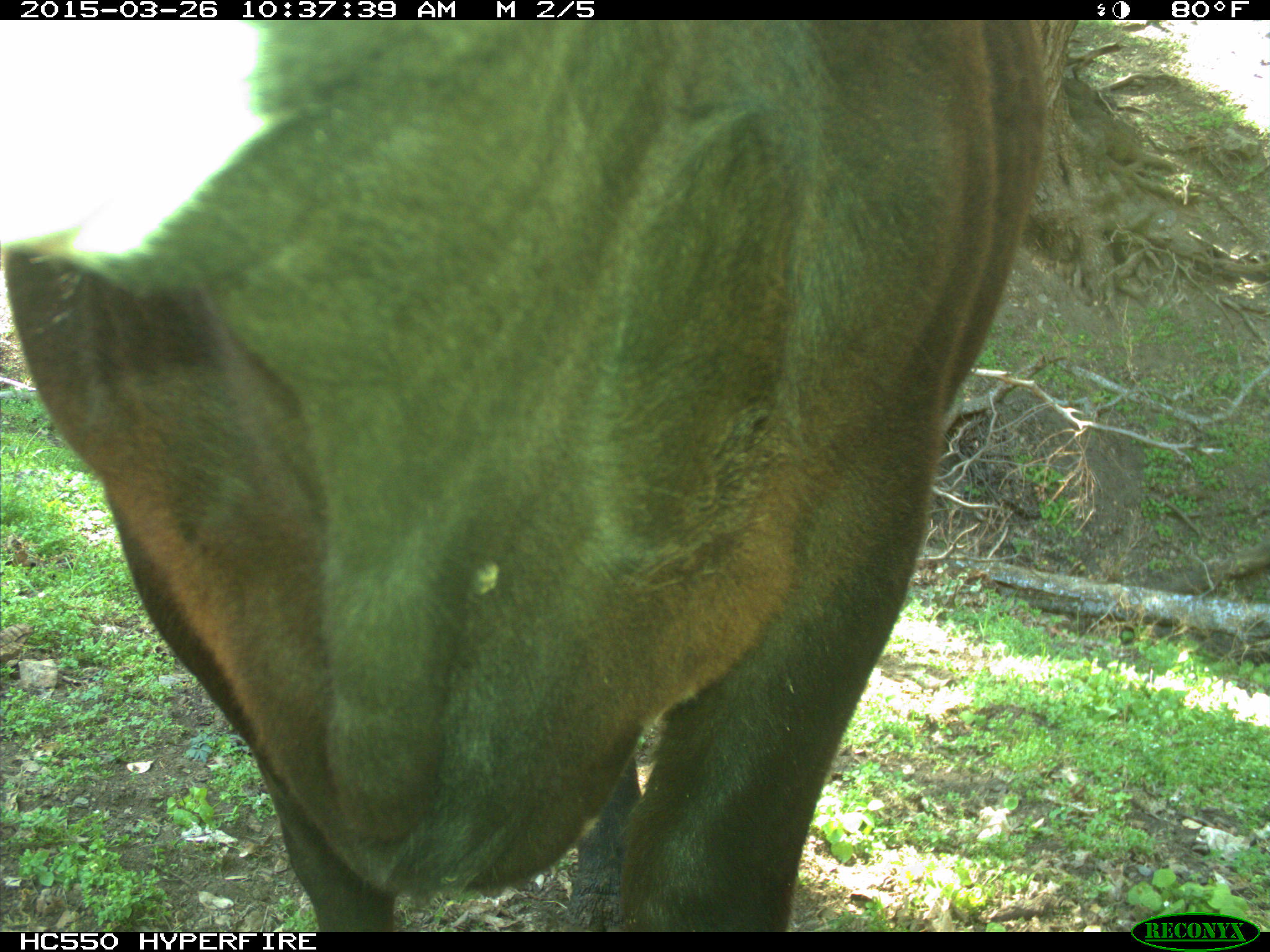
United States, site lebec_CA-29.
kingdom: Animalia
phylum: Chordata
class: Mammalia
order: Artiodactyla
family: Bovidae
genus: Bos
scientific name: Bos taurus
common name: domestic cow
Bos taurus (domestic cow).